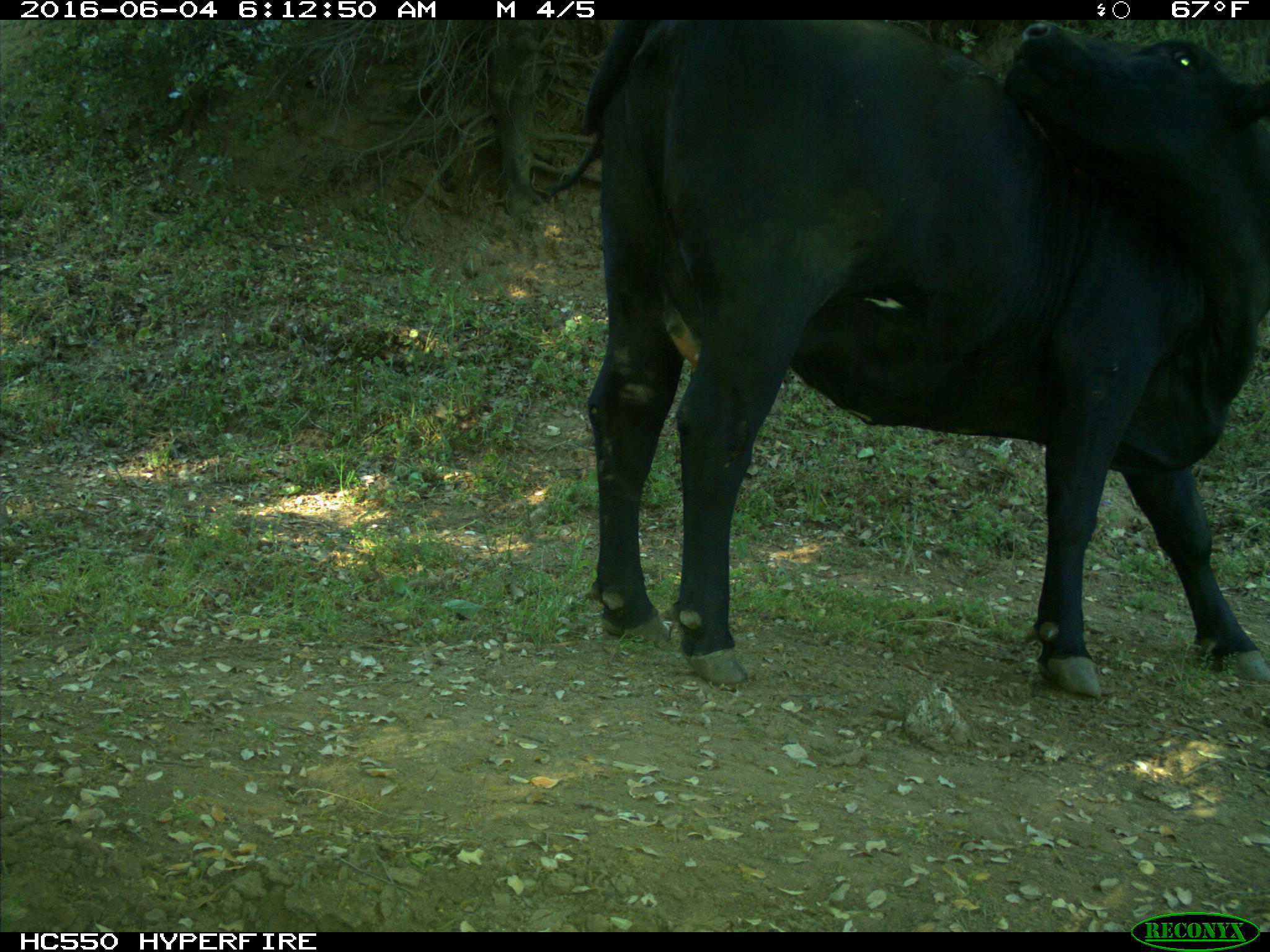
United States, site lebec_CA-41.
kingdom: Animalia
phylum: Chordata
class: Mammalia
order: Artiodactyla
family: Bovidae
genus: Bos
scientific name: Bos taurus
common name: domestic cow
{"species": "Bos taurus (domestic cow)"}